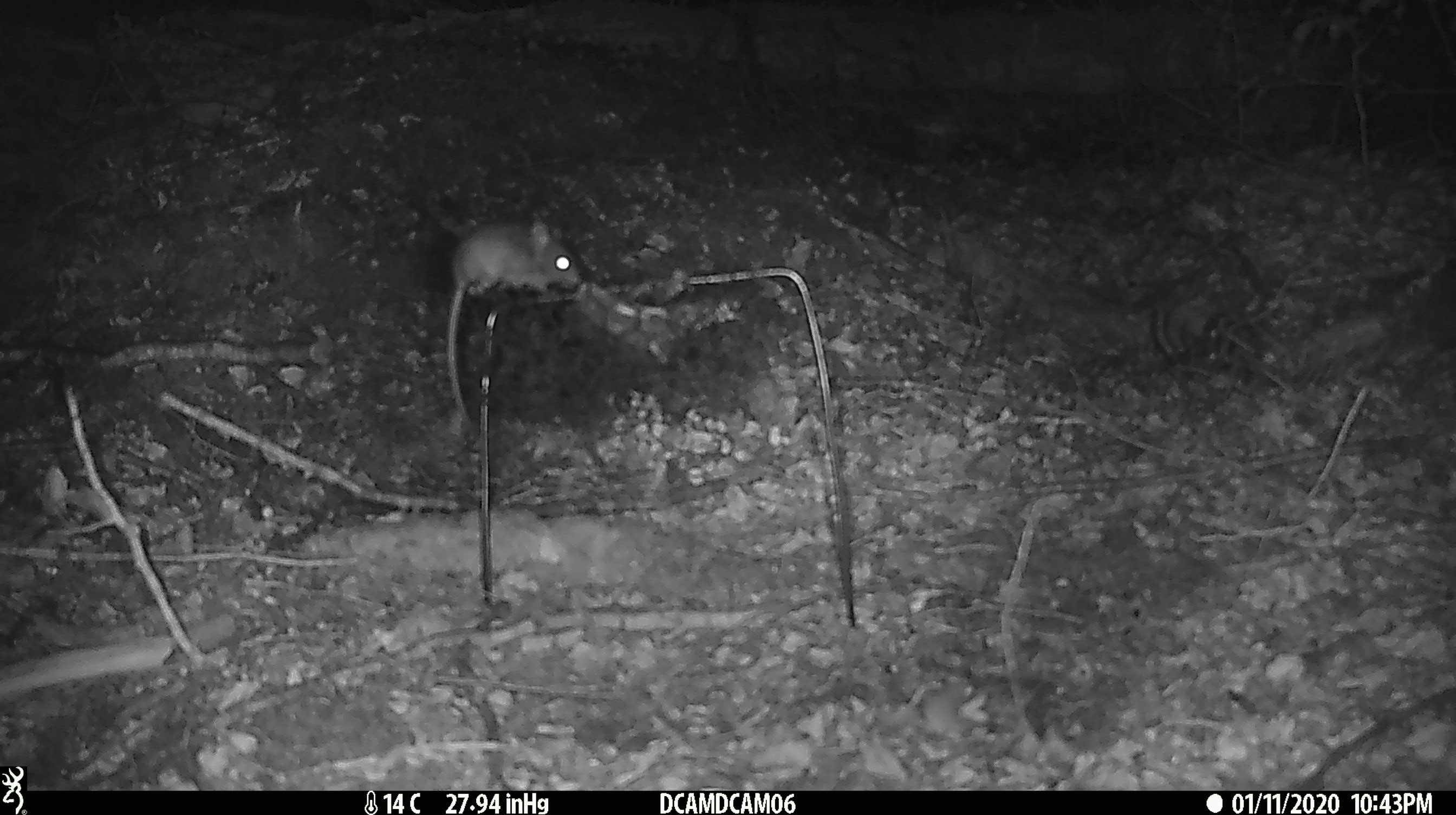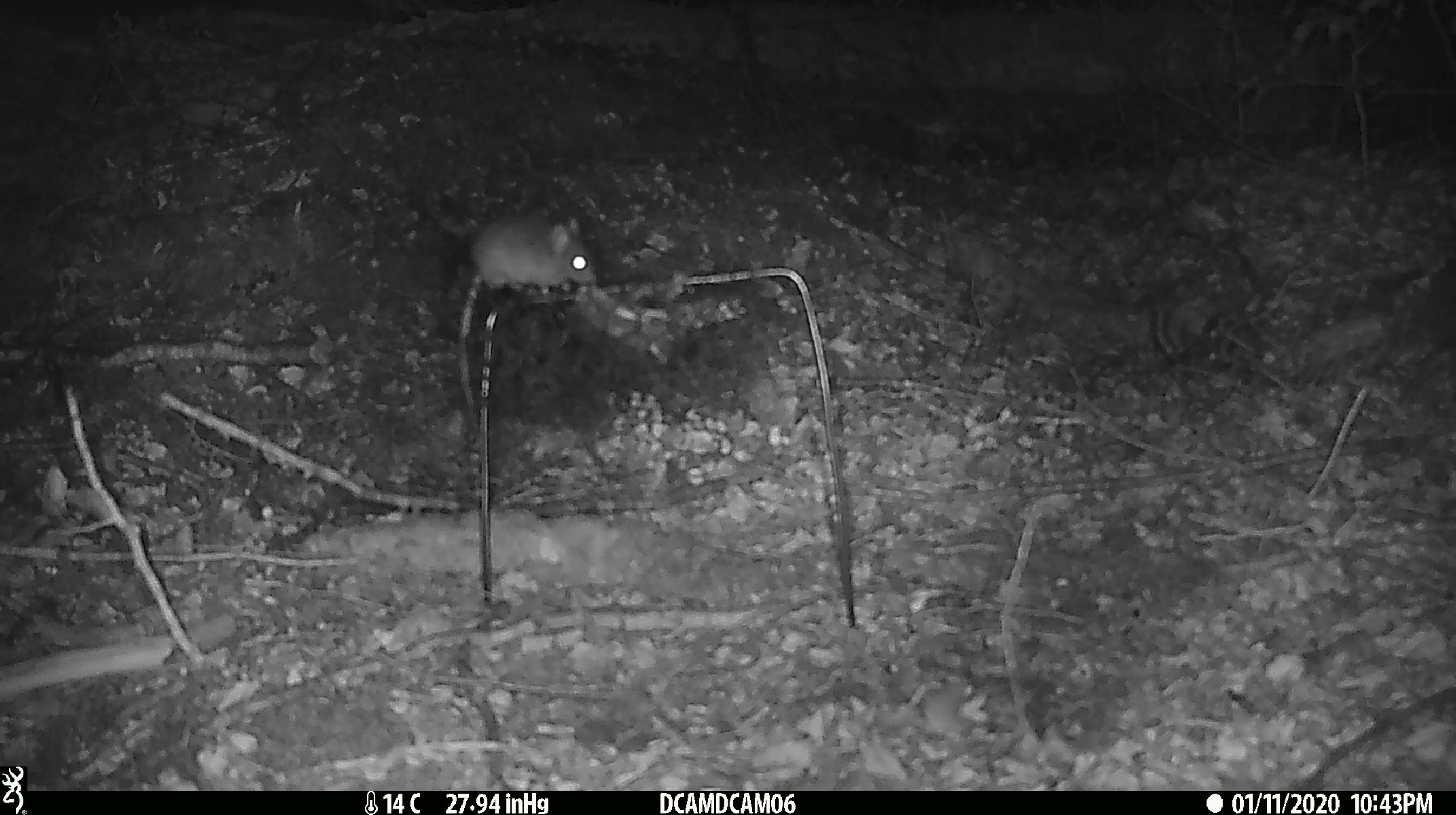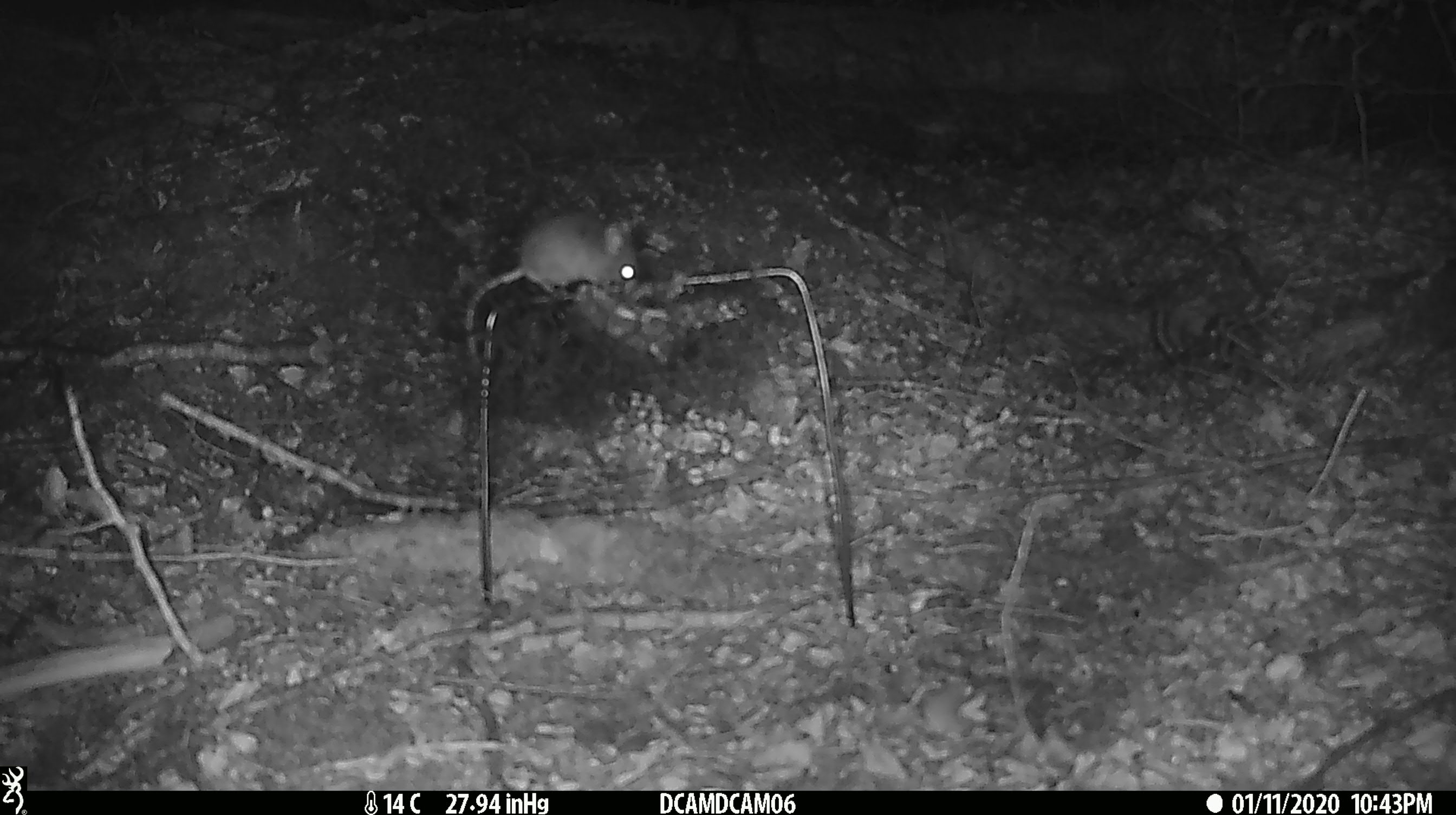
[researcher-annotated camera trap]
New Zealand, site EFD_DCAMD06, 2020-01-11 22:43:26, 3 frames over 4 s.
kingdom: Animalia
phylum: Chordata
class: Mammalia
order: Rodentia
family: Muridae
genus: Mus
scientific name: Mus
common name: mouse